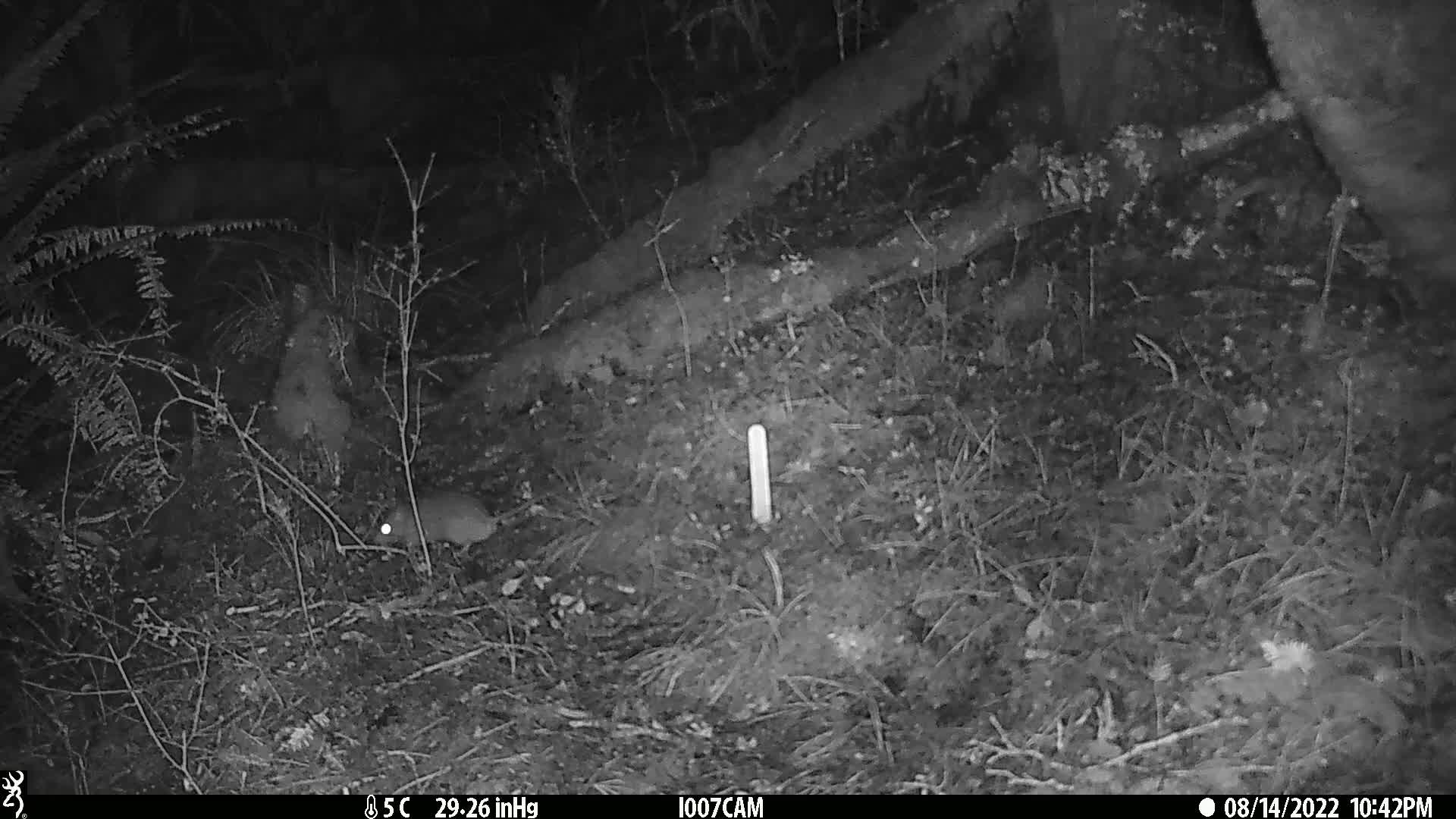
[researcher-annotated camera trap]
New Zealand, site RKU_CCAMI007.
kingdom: Animalia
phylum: Chordata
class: Mammalia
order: Rodentia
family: Muridae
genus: Rattus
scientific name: Rattus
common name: rat